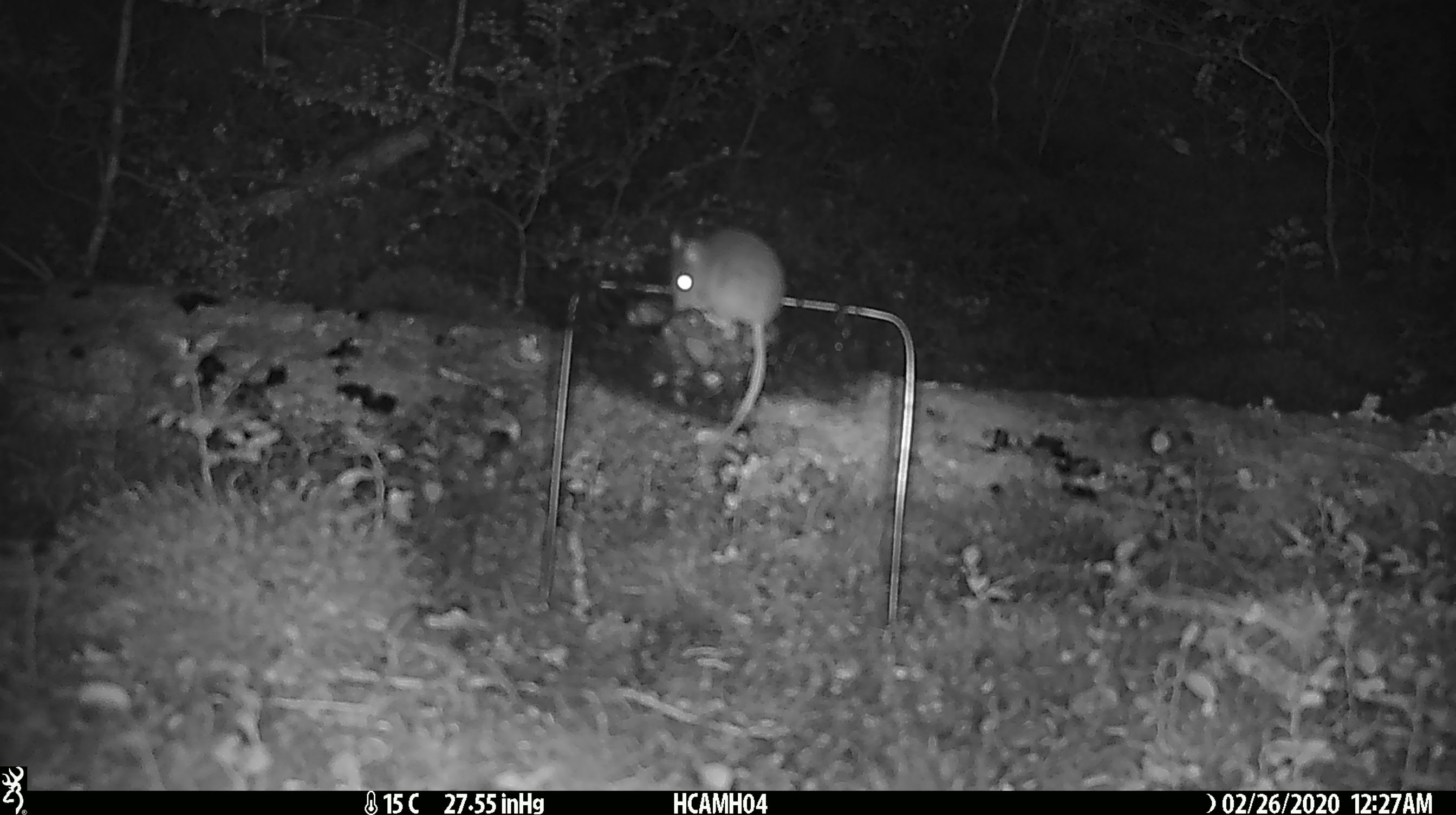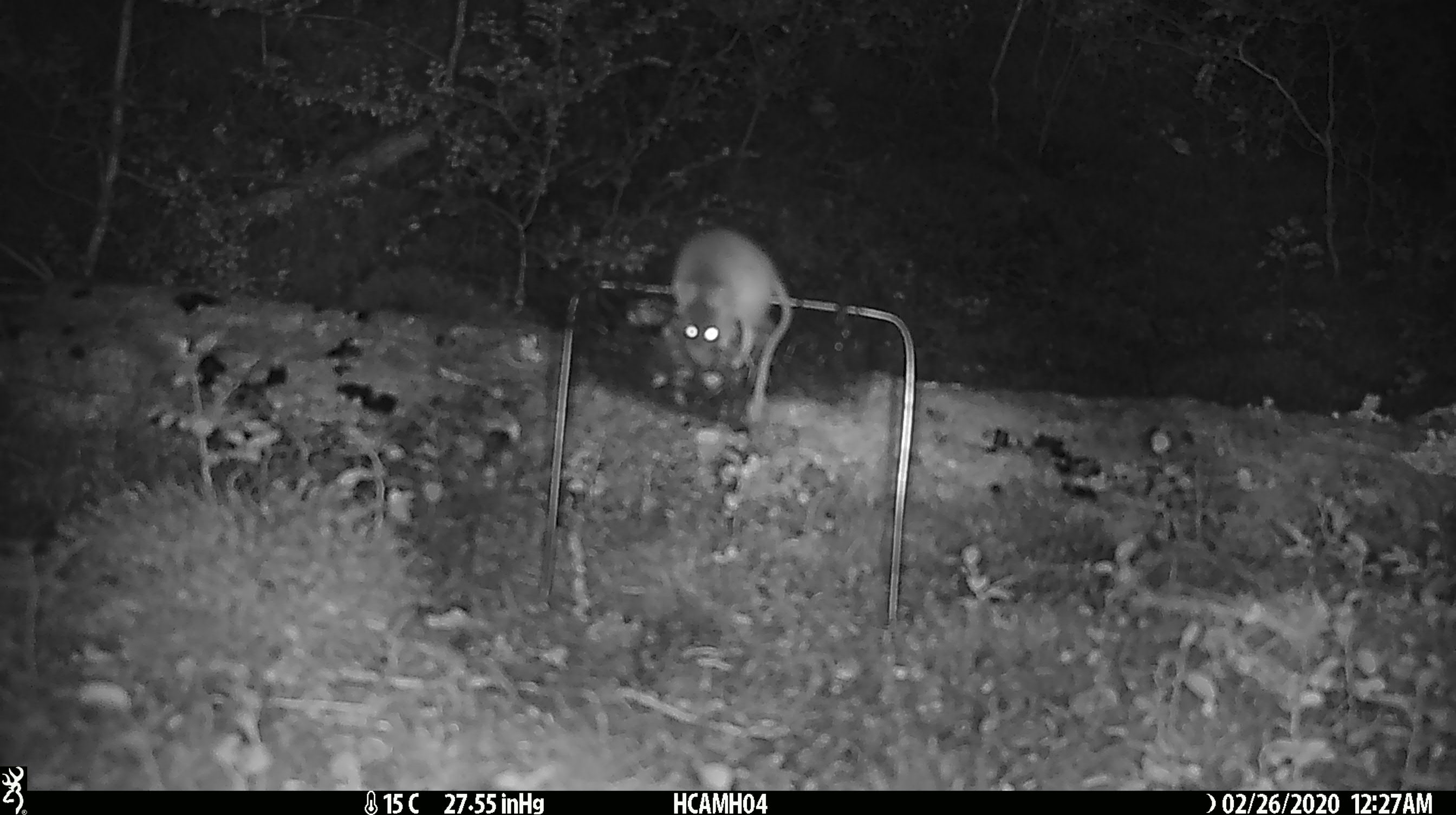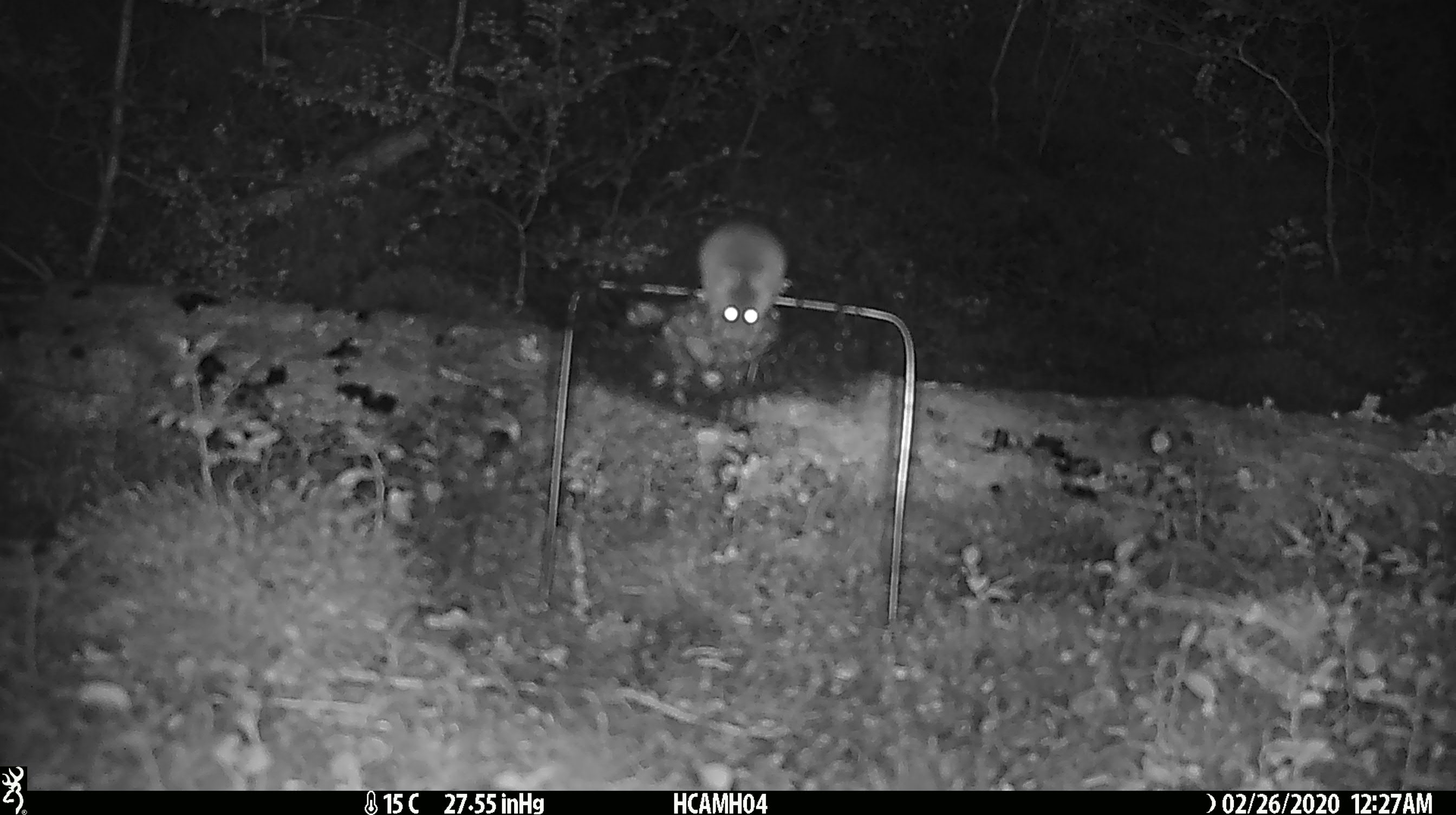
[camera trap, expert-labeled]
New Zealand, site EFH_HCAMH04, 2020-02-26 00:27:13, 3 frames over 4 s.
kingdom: Animalia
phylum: Chordata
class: Mammalia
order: Rodentia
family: Muridae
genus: Mus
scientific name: Mus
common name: mouse